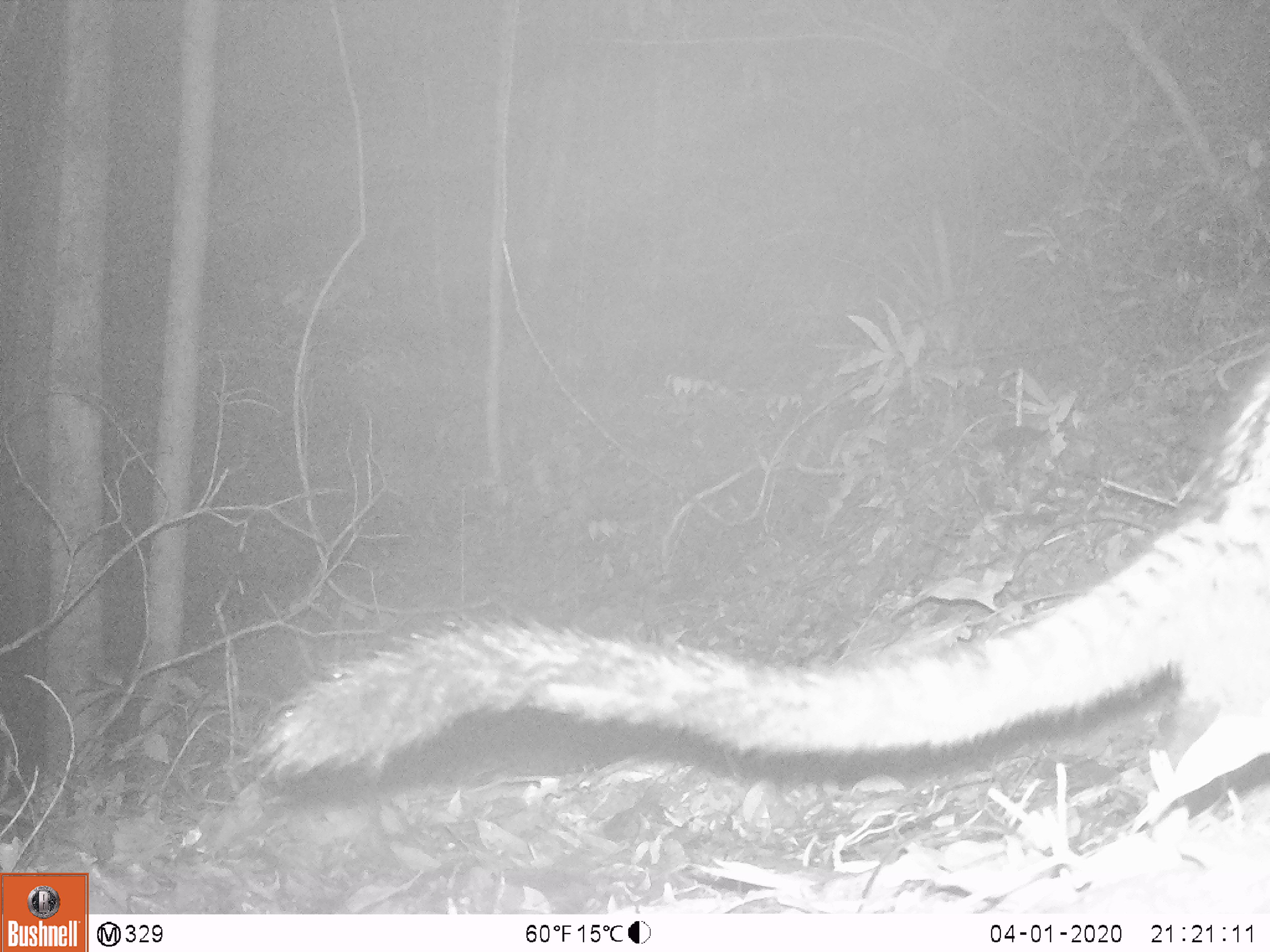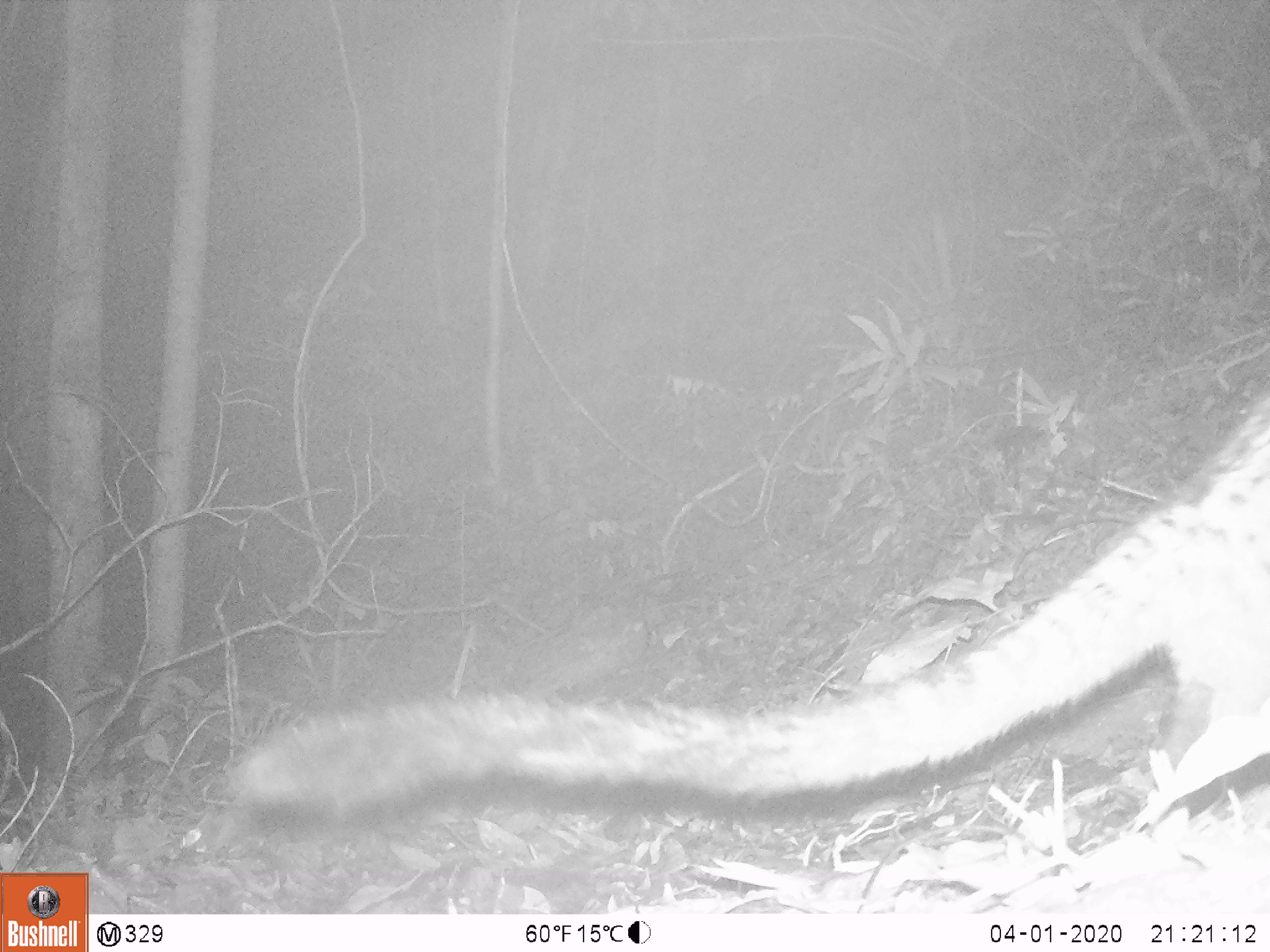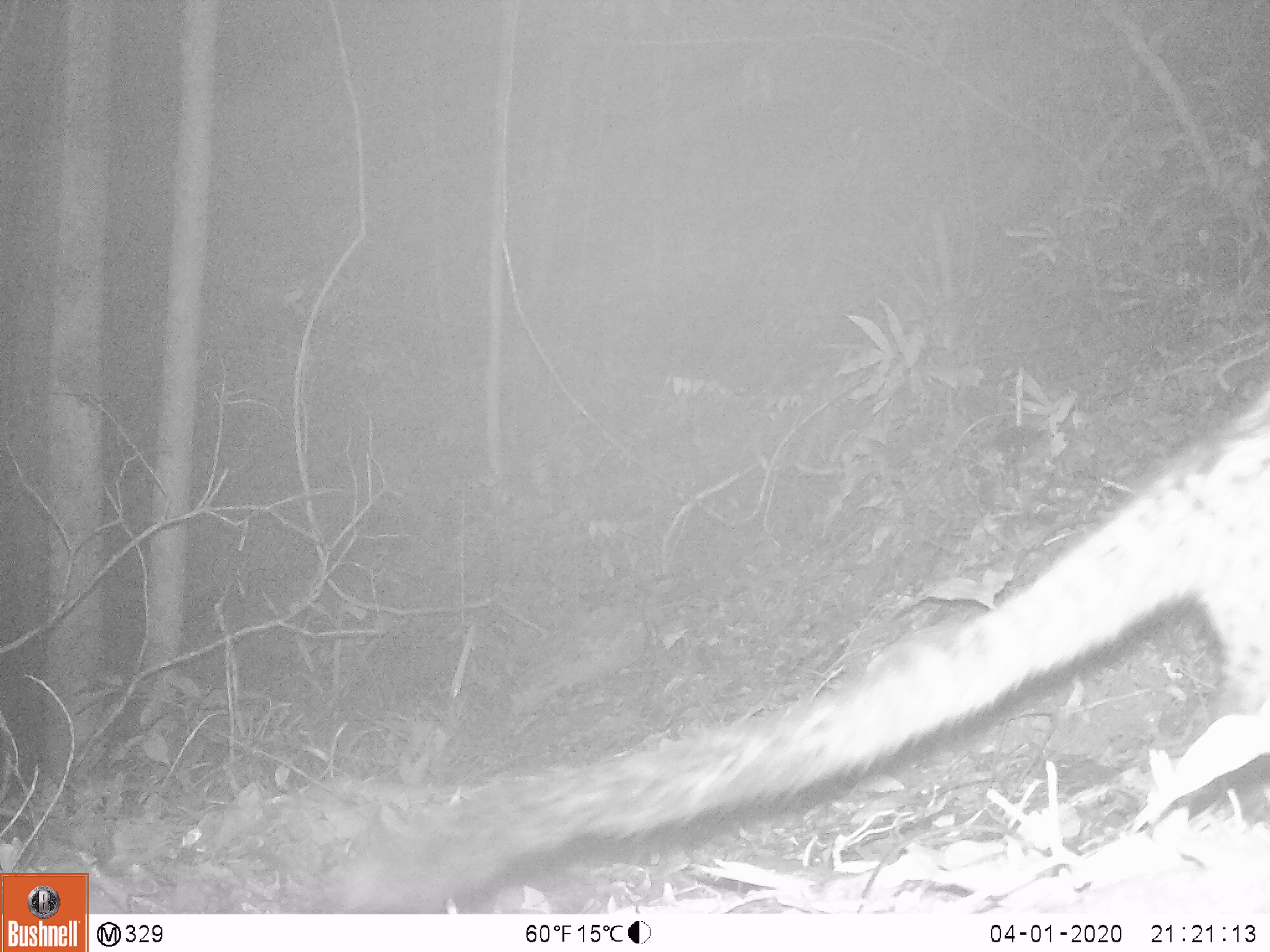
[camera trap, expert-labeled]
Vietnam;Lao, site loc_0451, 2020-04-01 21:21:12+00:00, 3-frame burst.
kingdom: Animalia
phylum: Chordata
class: Mammalia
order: Carnivora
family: Viverridae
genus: Paradoxurus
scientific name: Paradoxurus hermaphroditus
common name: common palm civet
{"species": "common palm civet (Paradoxurus hermaphroditus)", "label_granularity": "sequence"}